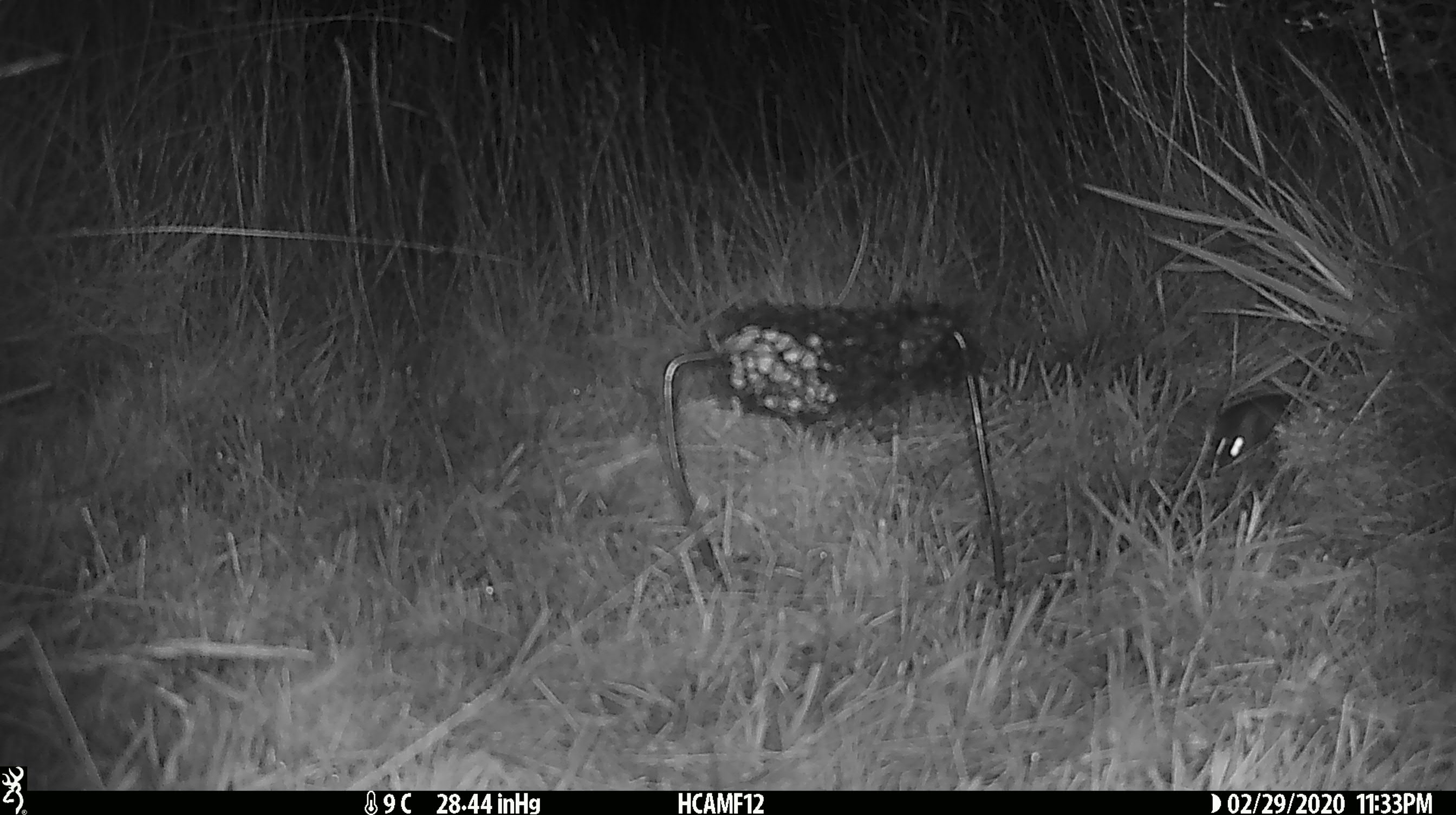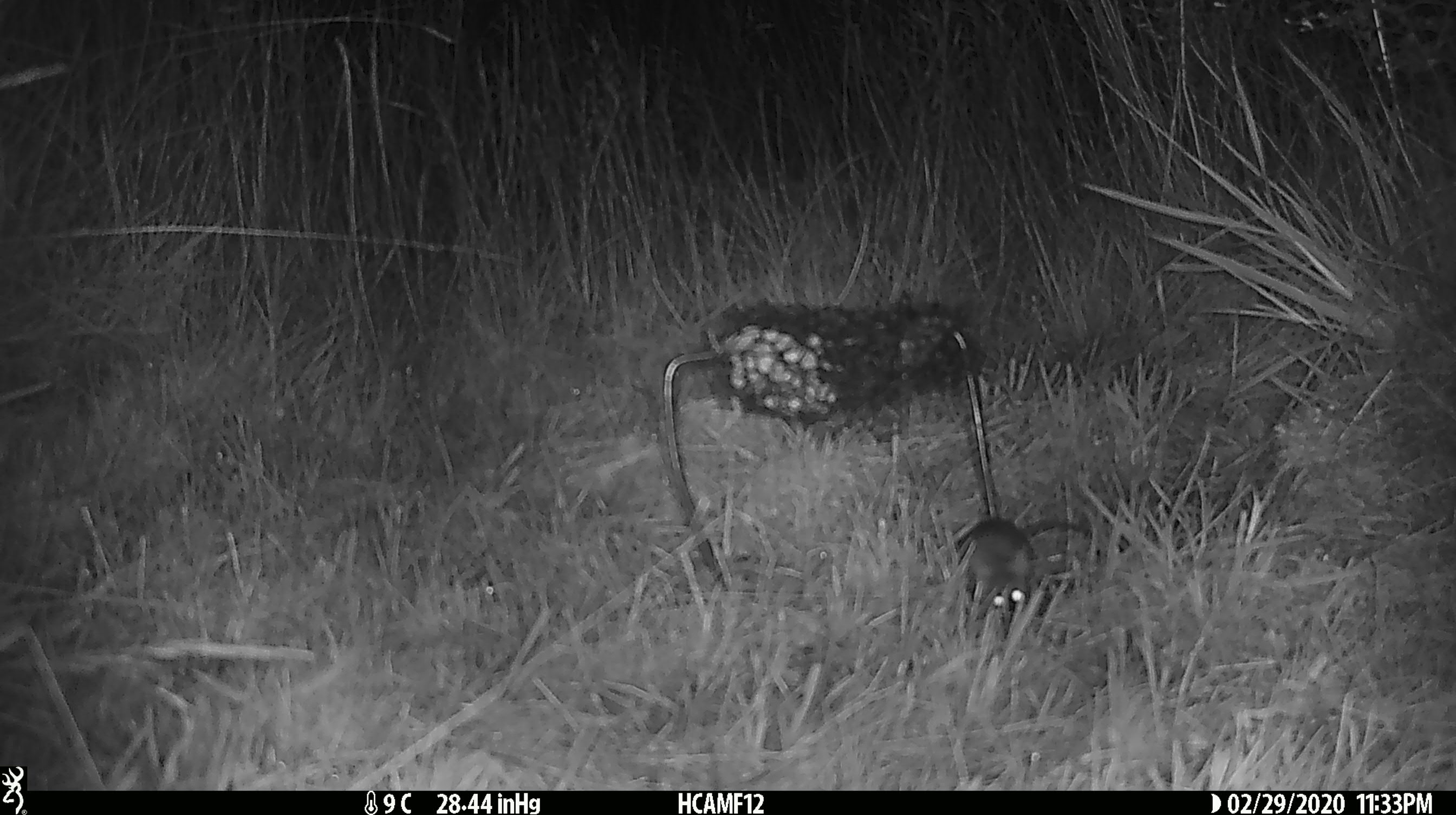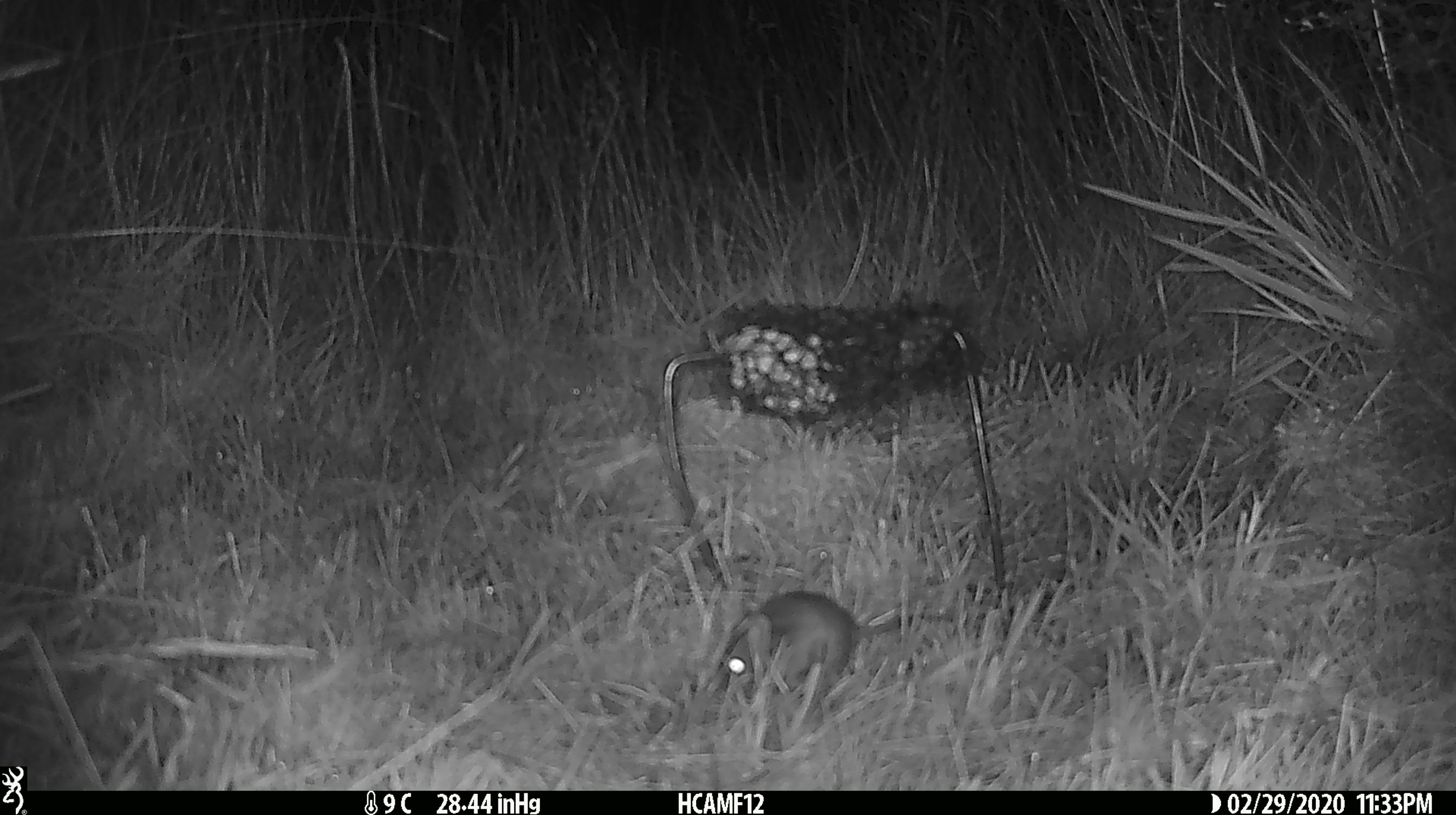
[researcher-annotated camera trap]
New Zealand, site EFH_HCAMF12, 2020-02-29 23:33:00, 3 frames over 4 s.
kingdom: Animalia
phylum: Chordata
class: Mammalia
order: Rodentia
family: Muridae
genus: Mus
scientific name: Mus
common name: mouse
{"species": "mouse (Mus)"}